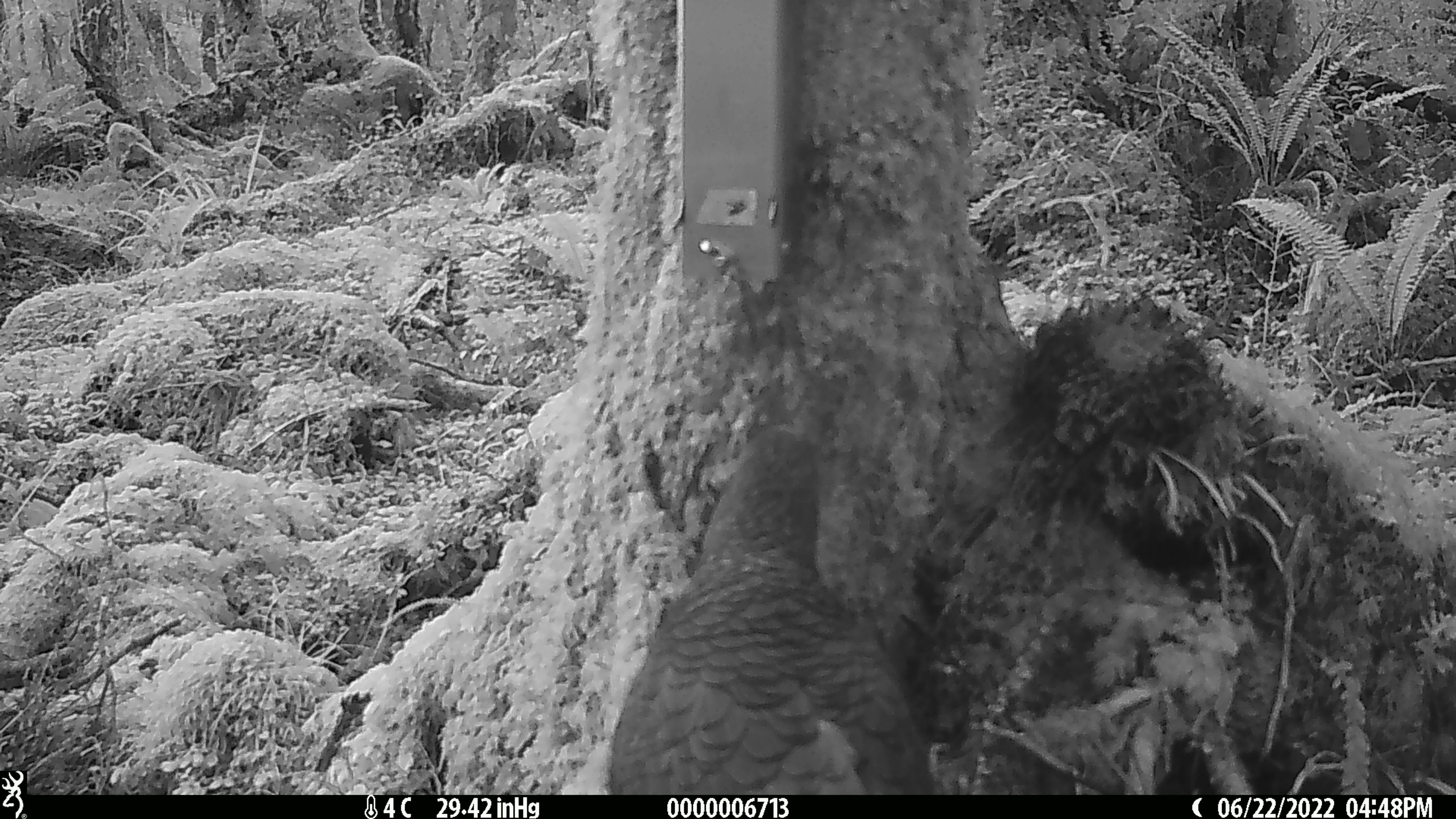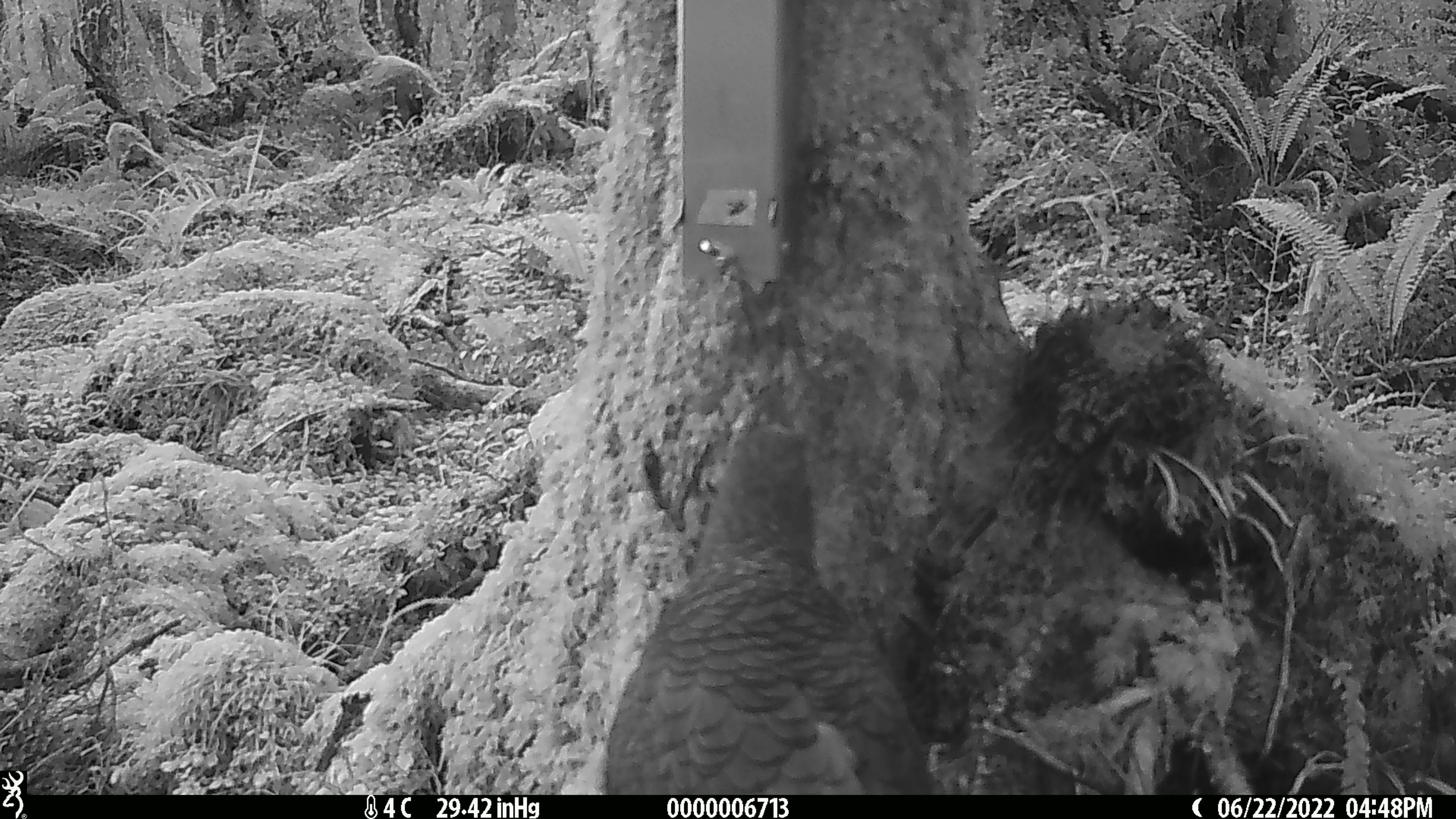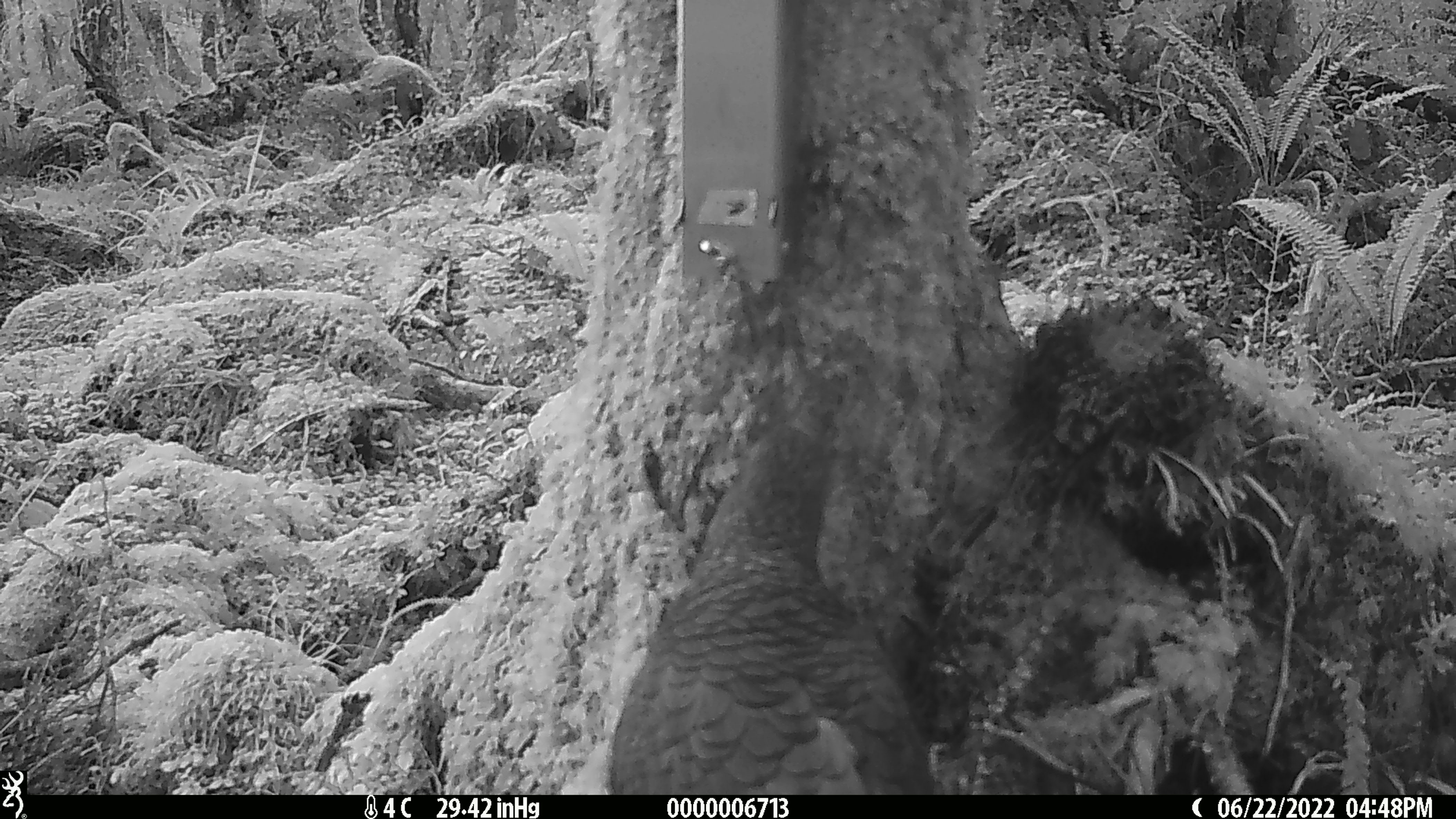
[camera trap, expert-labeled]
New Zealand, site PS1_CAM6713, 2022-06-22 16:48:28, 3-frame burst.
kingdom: Animalia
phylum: Chordata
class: Aves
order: Psittaciformes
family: Strigopidae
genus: Nestor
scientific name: Nestor notabilis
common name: kea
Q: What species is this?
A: Kea (Nestor notabilis).